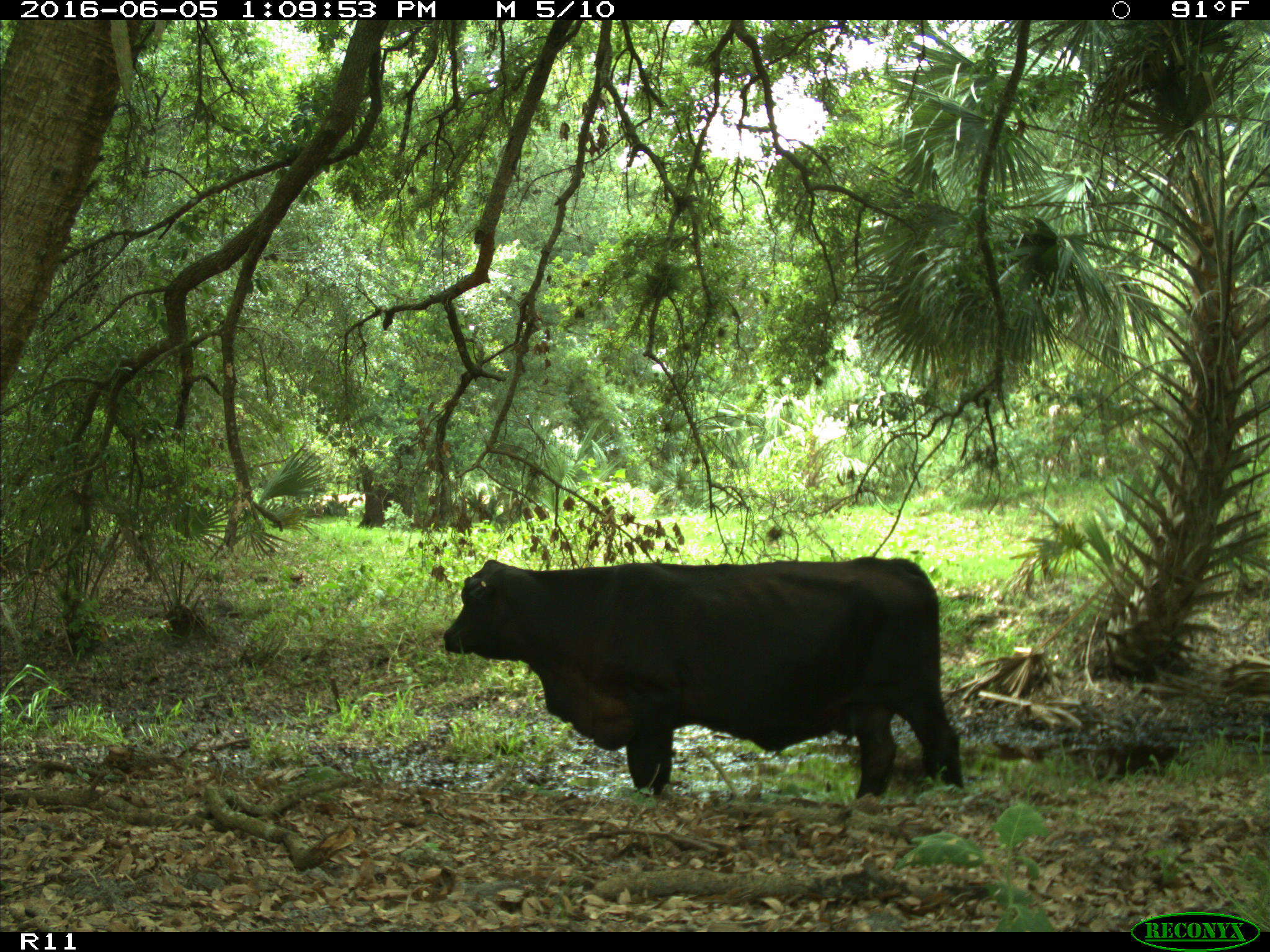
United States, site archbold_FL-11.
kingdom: Animalia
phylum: Chordata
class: Mammalia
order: Artiodactyla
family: Bovidae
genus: Bos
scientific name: Bos taurus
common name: domestic cow